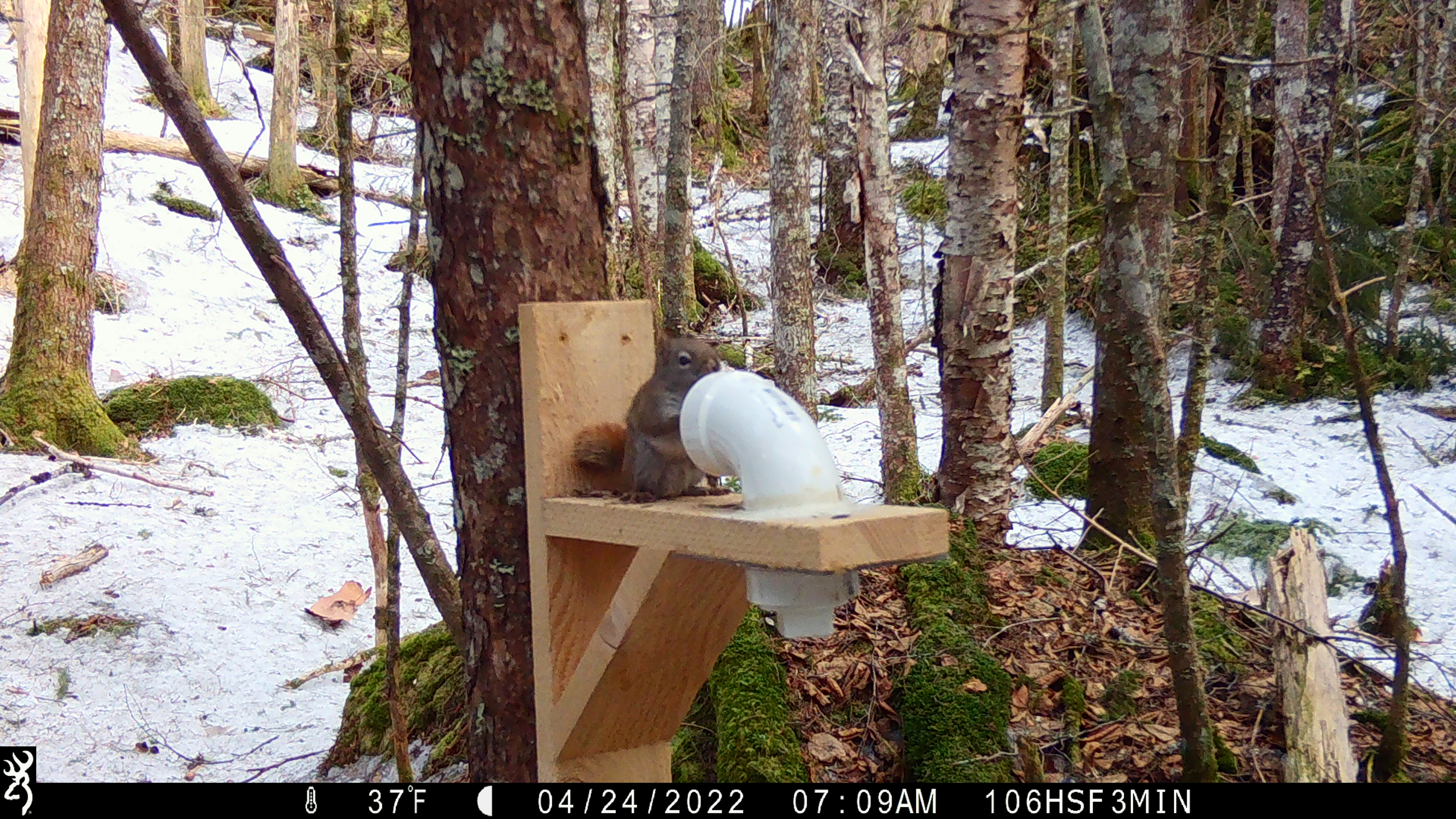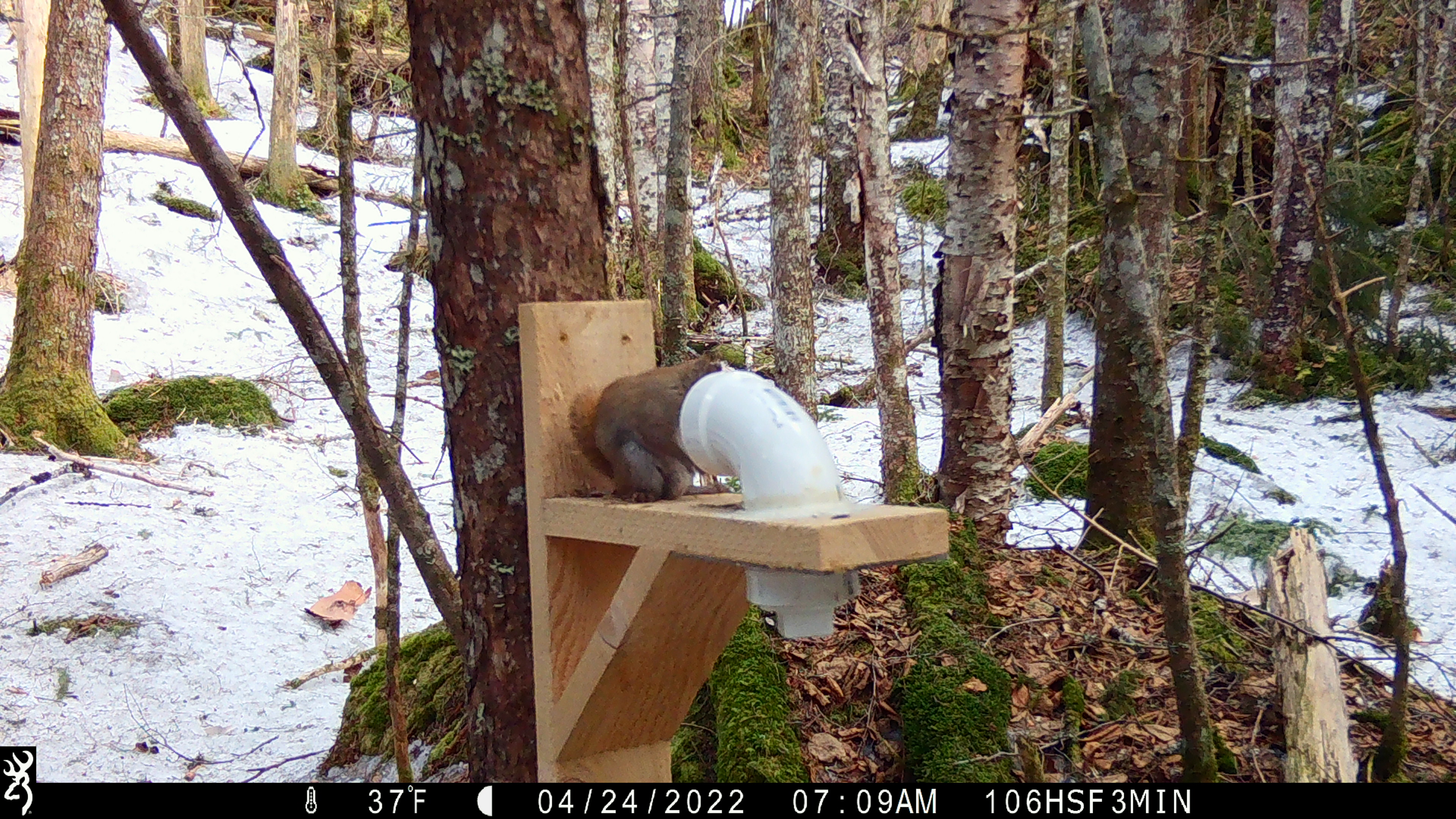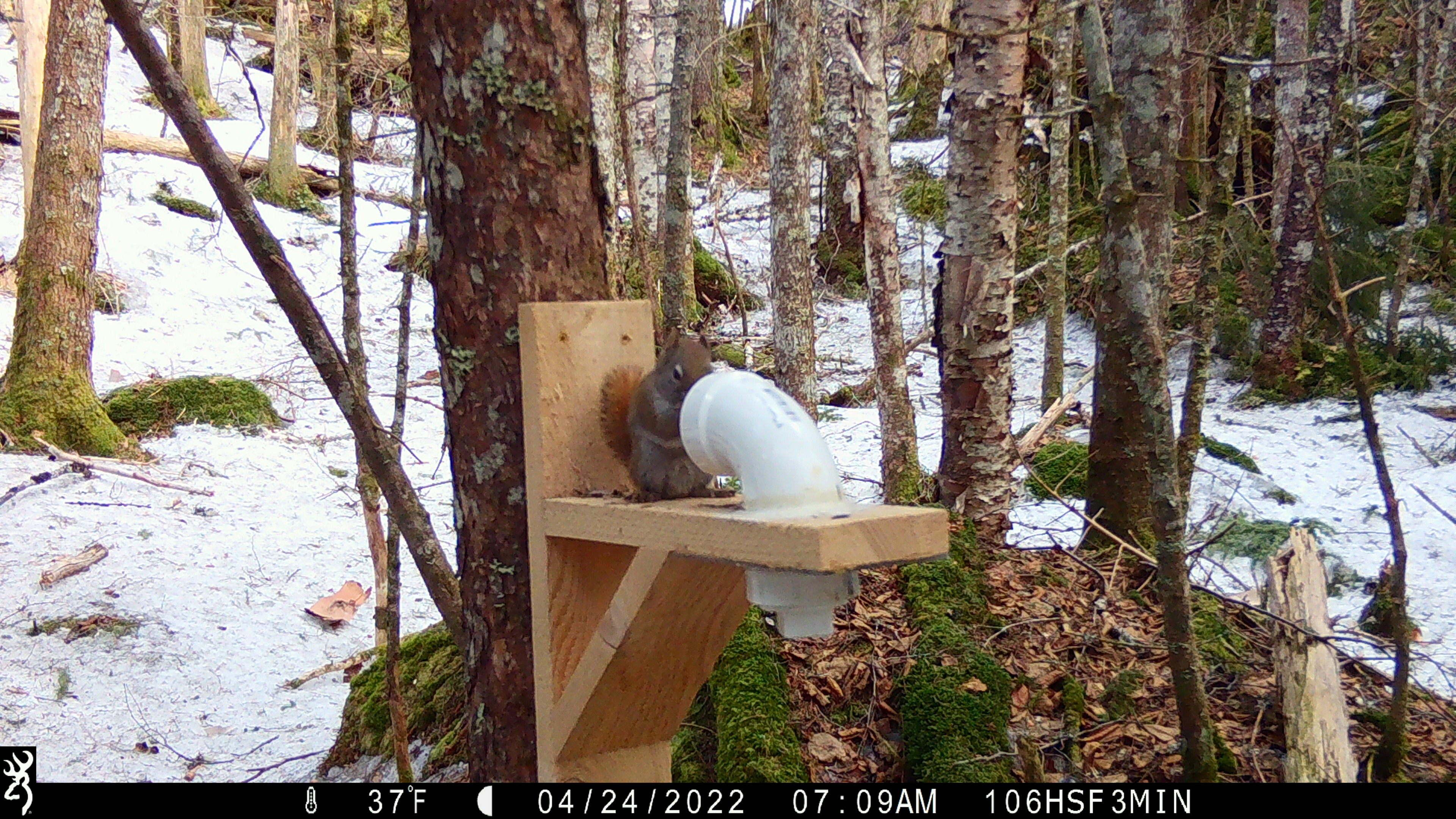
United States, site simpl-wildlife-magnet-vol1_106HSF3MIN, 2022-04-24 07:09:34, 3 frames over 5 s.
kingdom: Animalia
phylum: Chordata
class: Mammalia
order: Rodentia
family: Sciuridae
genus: Tamiasciurus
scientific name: Tamiasciurus hudsonicus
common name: red squirrel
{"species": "red squirrel (Tamiasciurus hudsonicus)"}